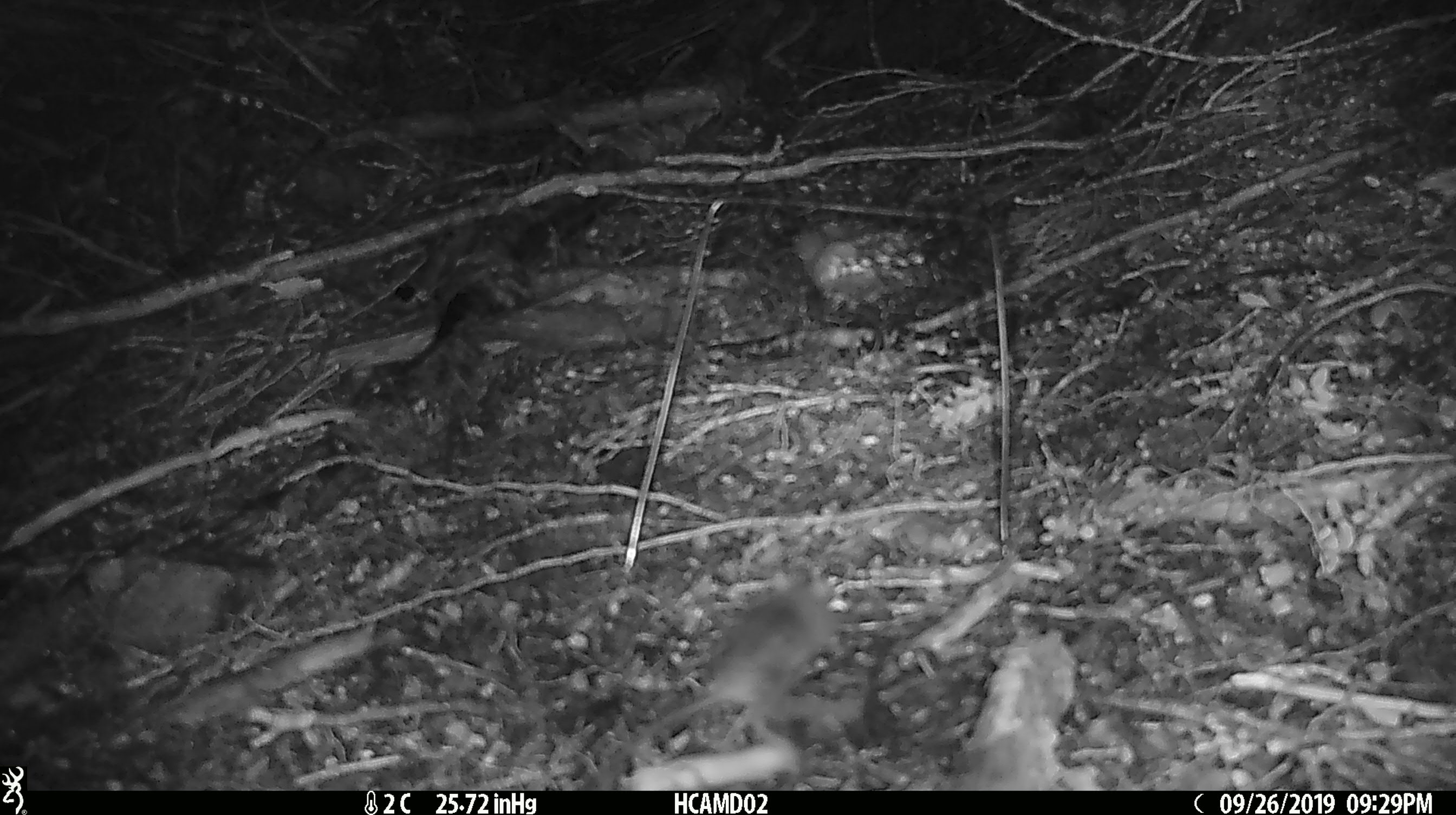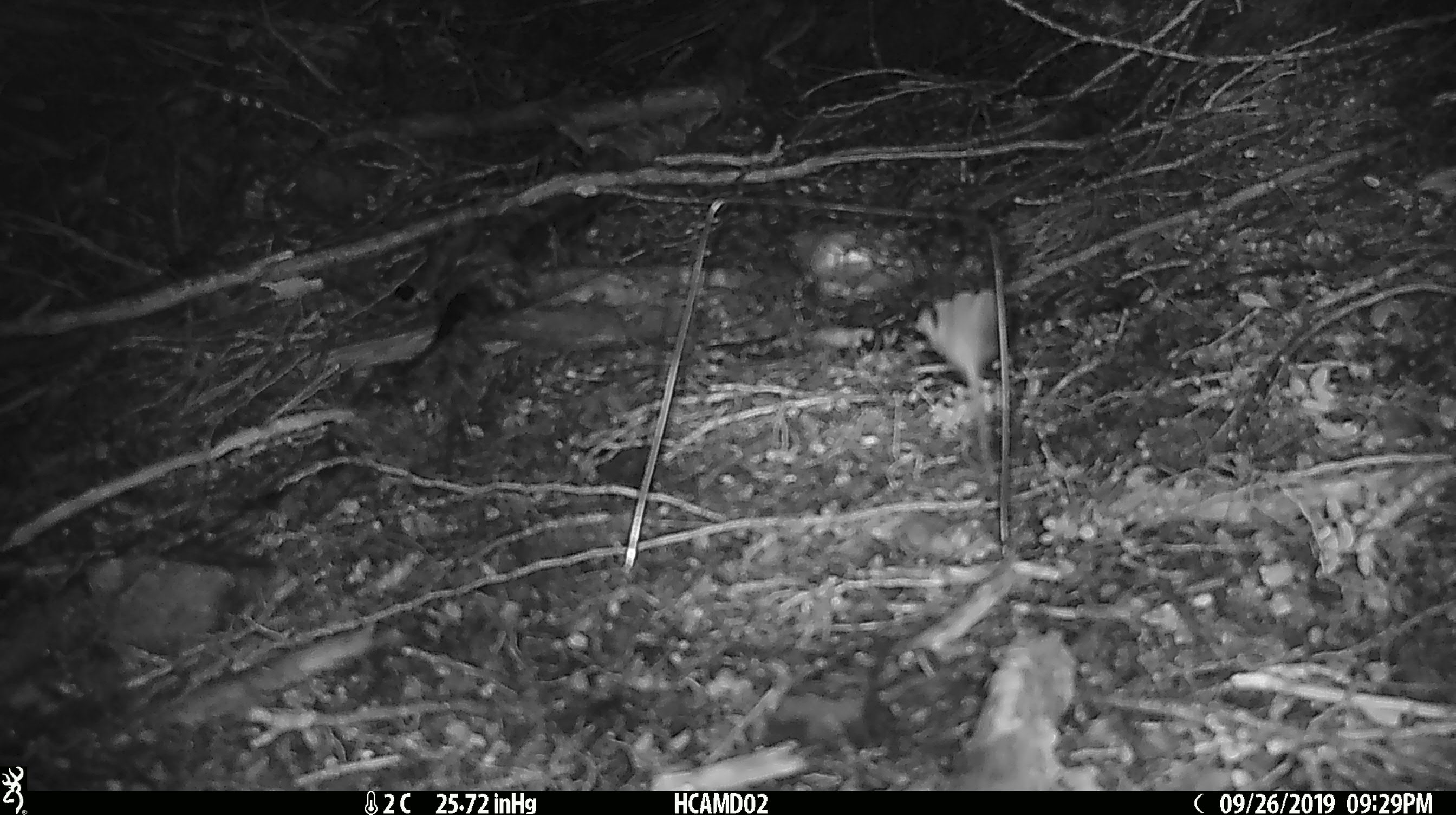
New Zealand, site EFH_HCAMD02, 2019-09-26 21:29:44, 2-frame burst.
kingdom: Animalia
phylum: Chordata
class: Mammalia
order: Rodentia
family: Muridae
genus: Mus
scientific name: Mus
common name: mouse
Mouse (Mus).